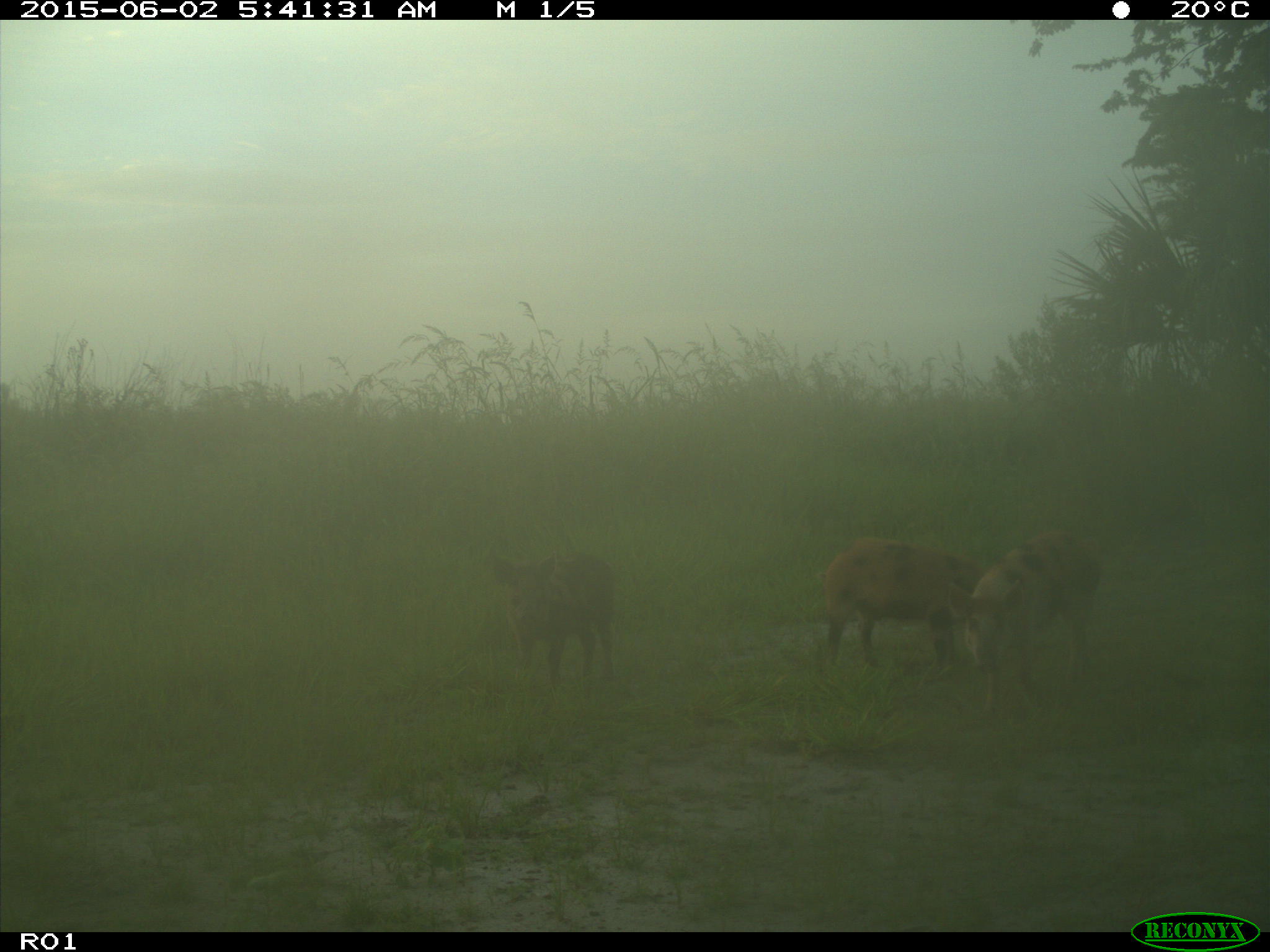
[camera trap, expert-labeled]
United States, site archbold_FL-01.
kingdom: Animalia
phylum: Chordata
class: Mammalia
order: Artiodactyla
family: Suidae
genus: Sus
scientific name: Sus scrofa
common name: wild boar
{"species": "Sus scrofa (wild boar)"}